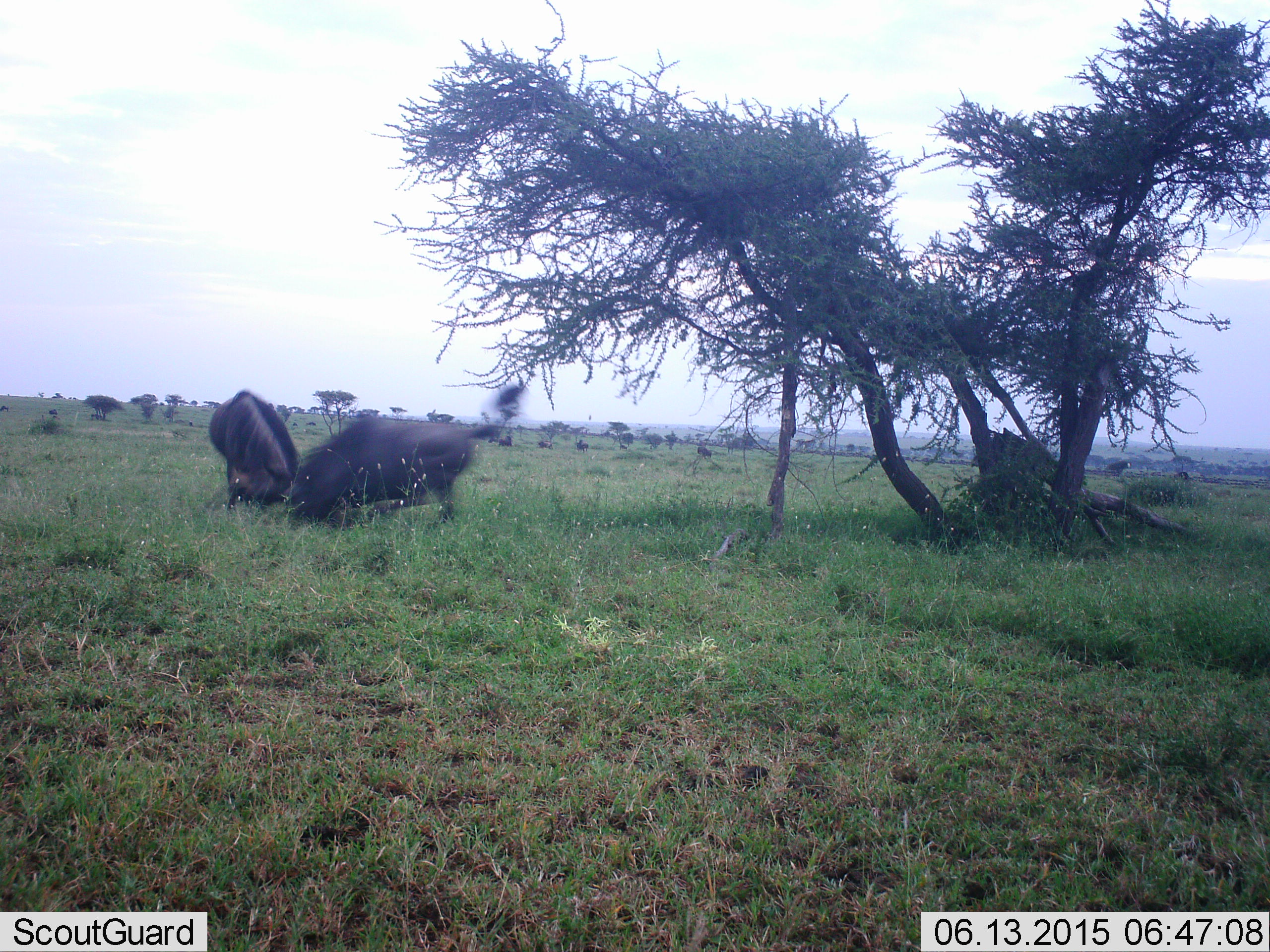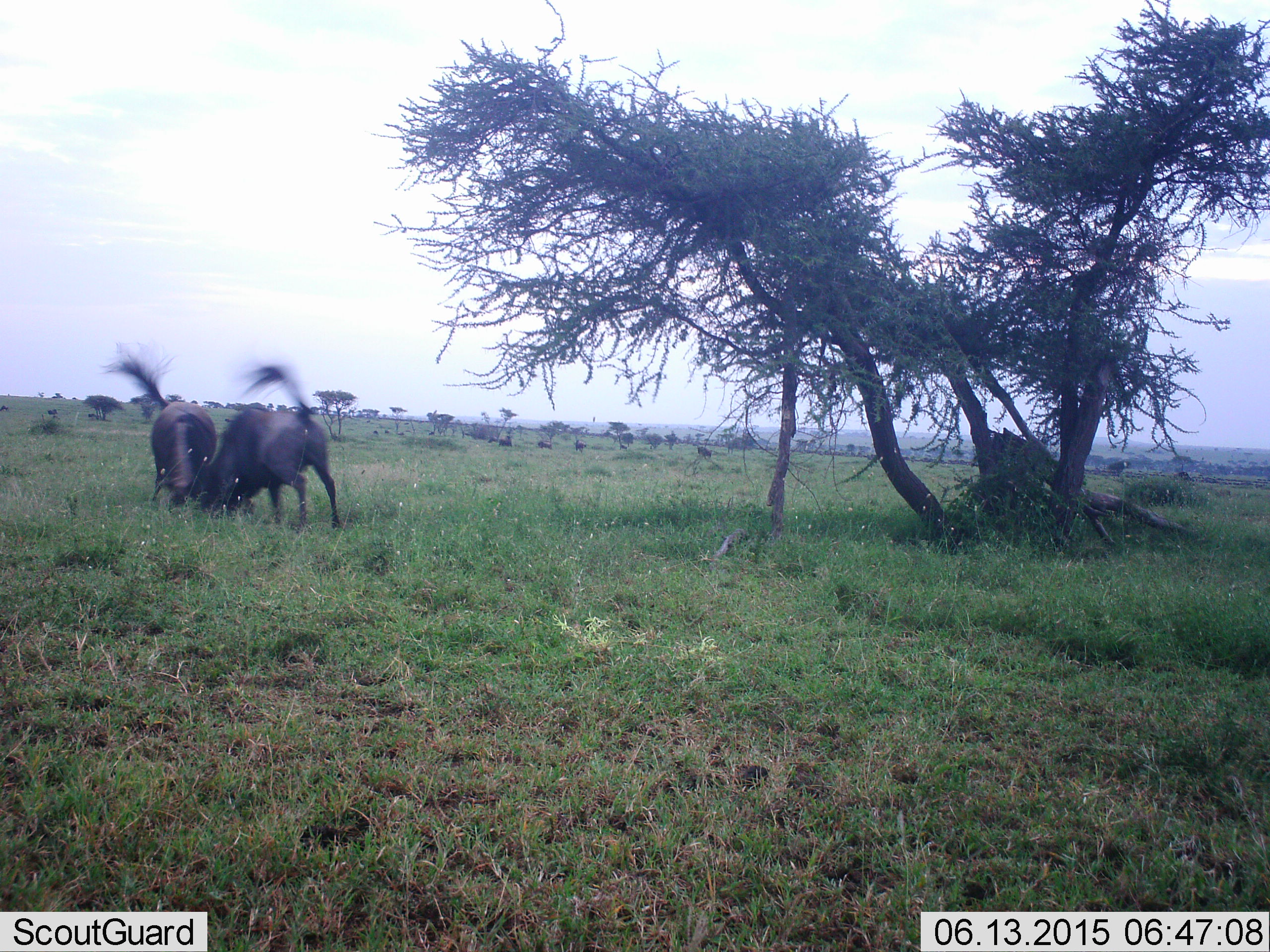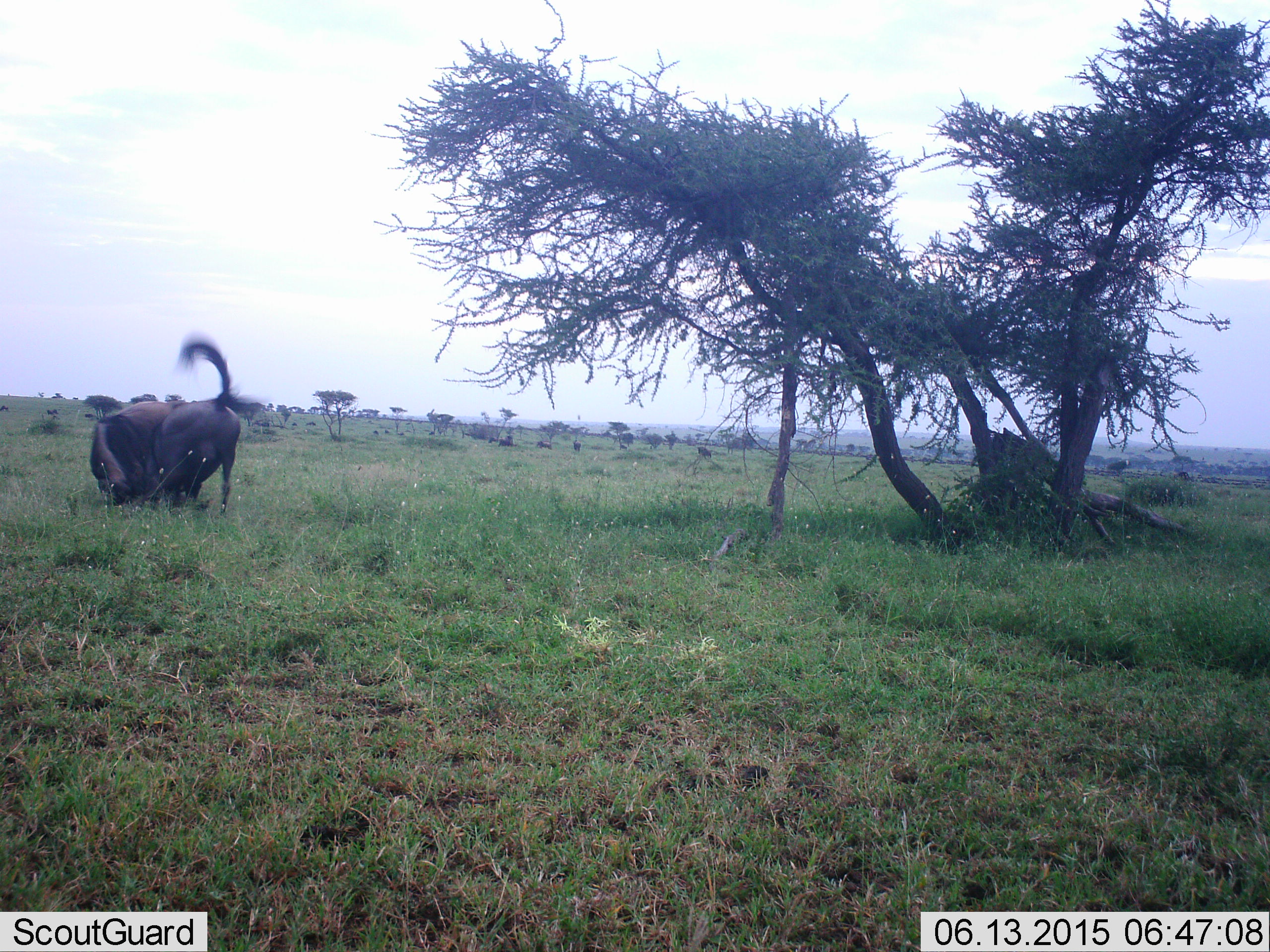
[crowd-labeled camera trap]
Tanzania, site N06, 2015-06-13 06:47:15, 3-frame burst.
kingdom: Animalia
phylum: Chordata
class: Mammalia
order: Artiodactyla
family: Bovidae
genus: Connochaetes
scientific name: Connochaetes taurinus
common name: blue wildebeest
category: wildebeest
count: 2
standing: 50%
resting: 0%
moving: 30%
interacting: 100%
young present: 0%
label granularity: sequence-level